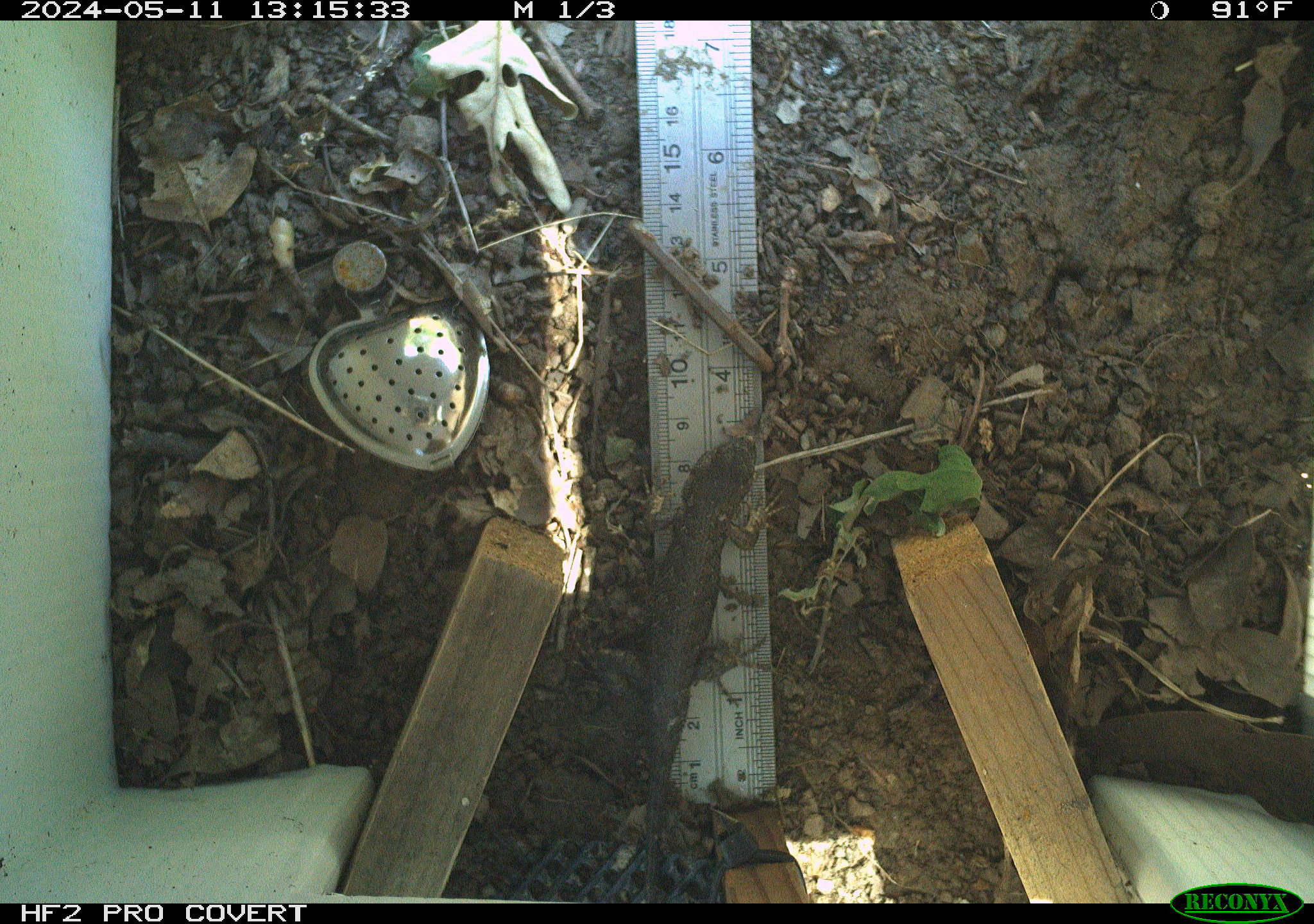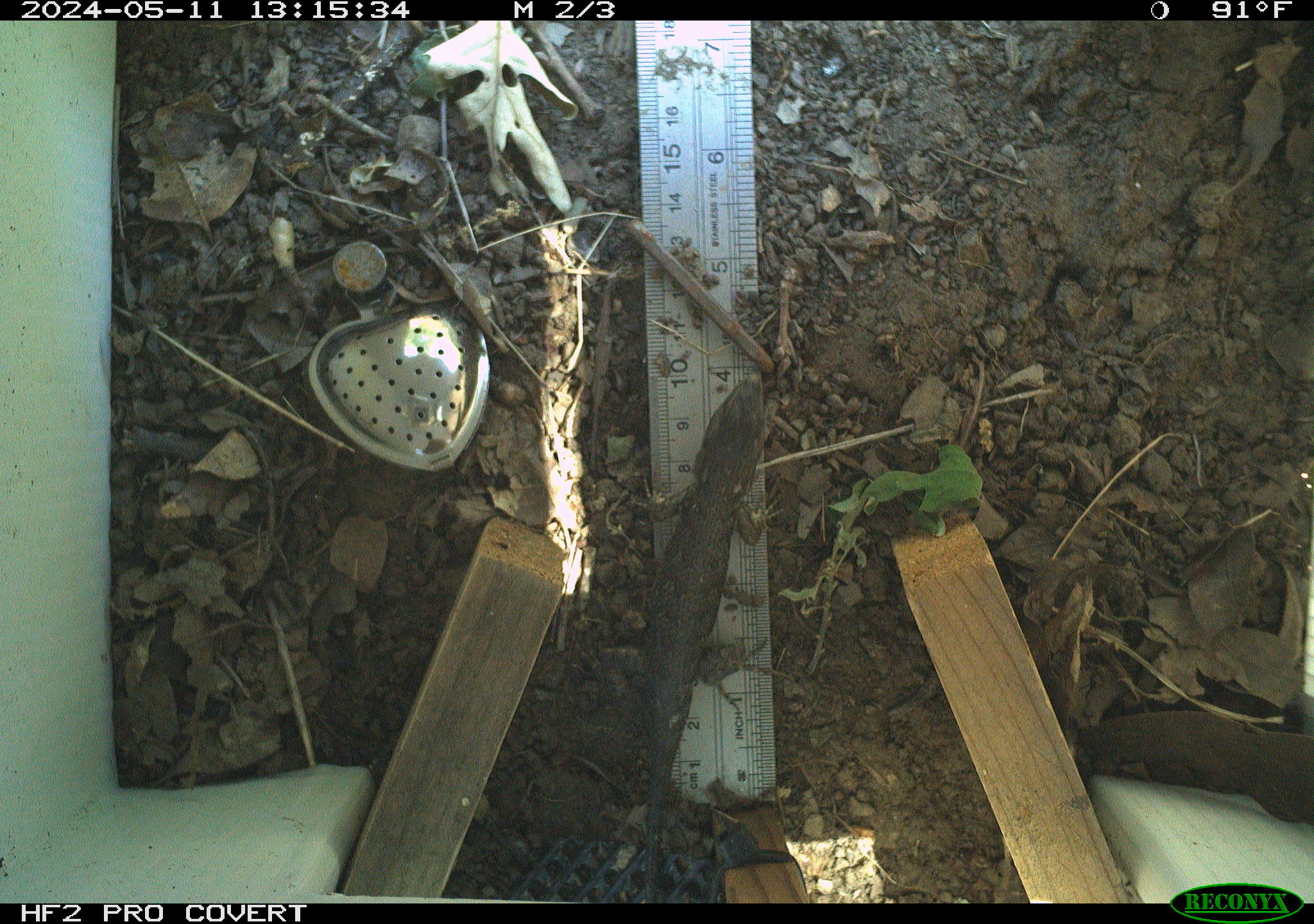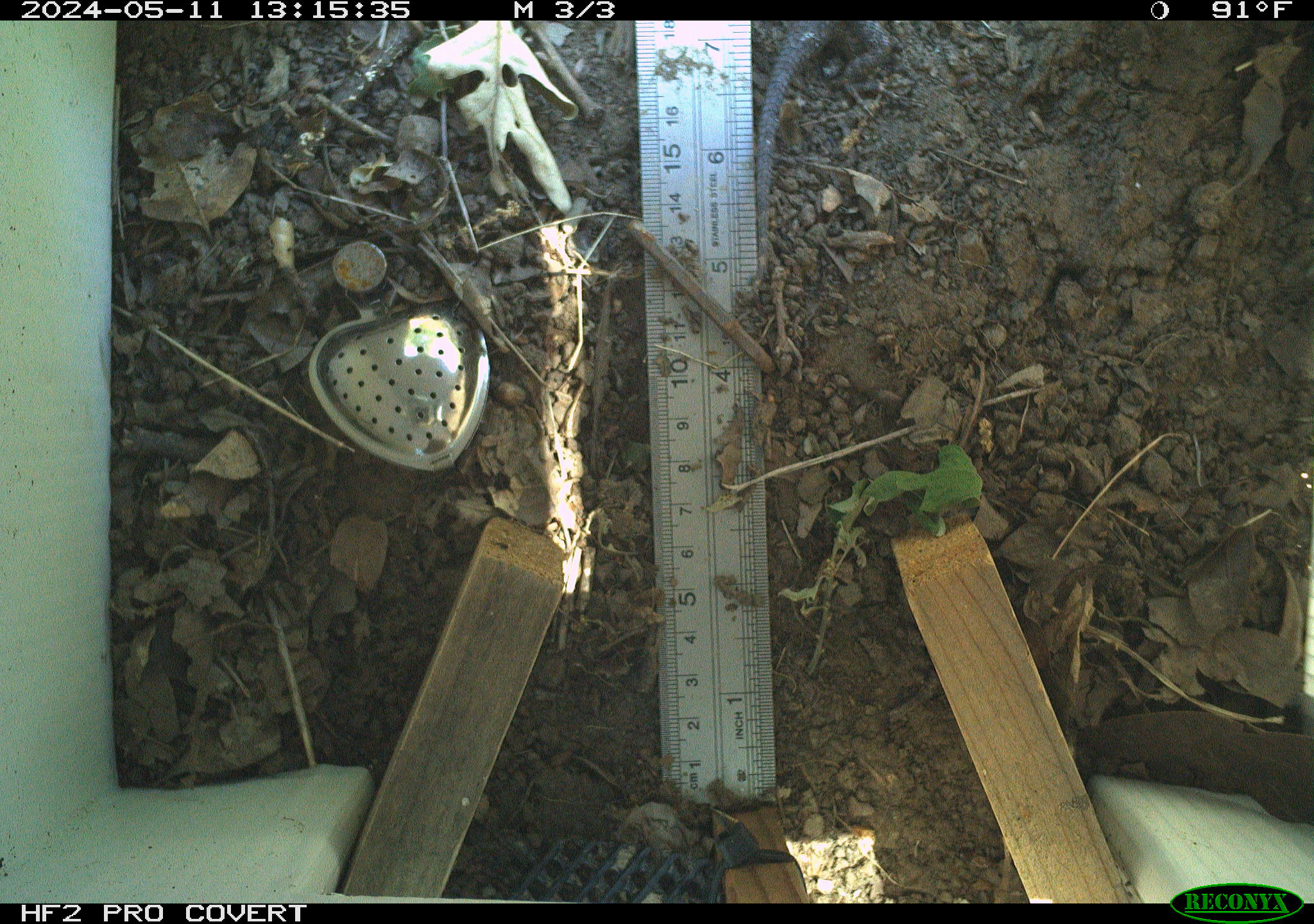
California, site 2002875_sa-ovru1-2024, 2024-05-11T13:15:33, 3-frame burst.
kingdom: Animalia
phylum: Chordata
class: Reptilia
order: Squamata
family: Phrynosomatidae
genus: Sceloporus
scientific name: Sceloporus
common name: spiny lizards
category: sceloporus species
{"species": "sceloporus species (spiny lizards) (Sceloporus)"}